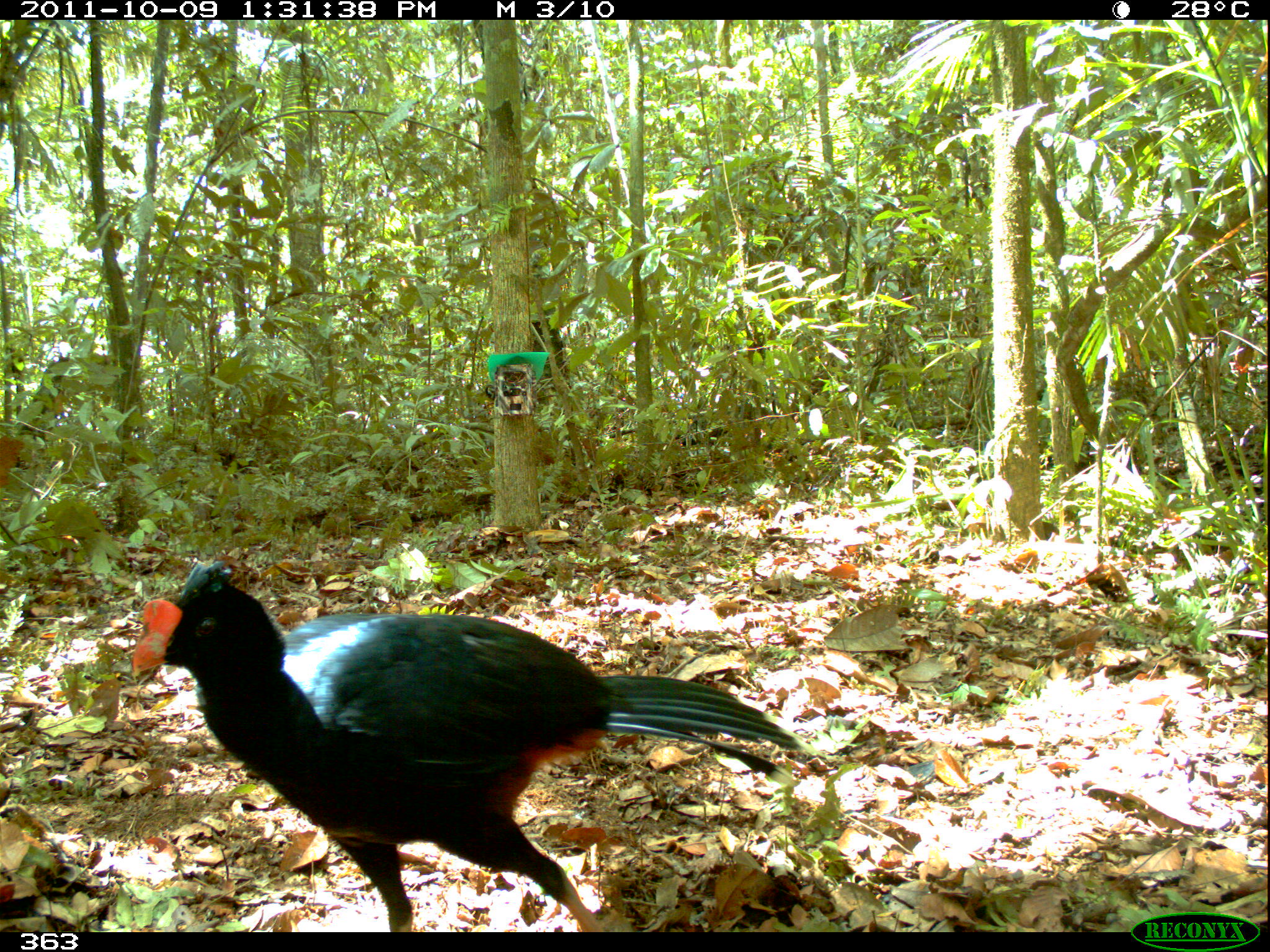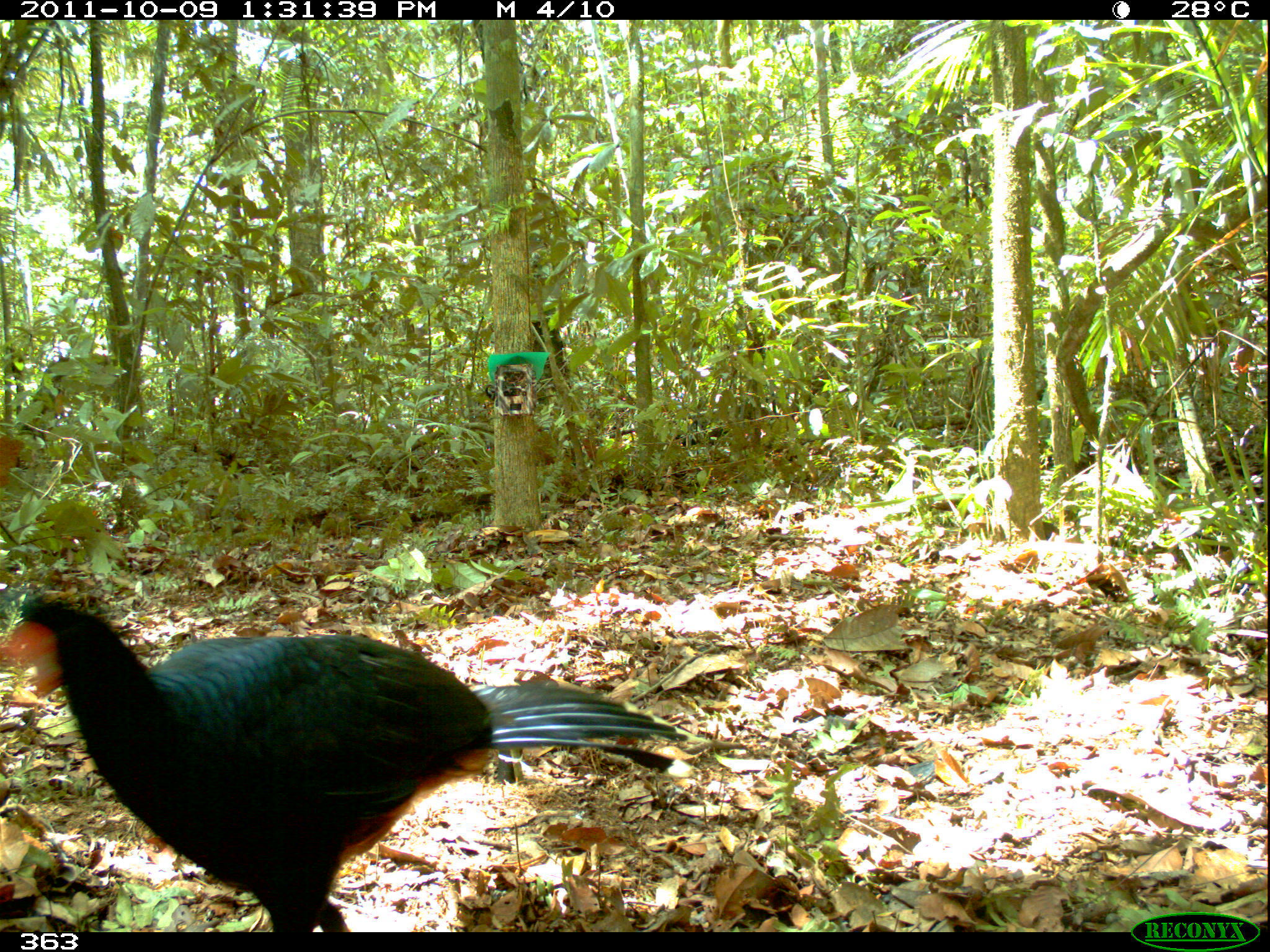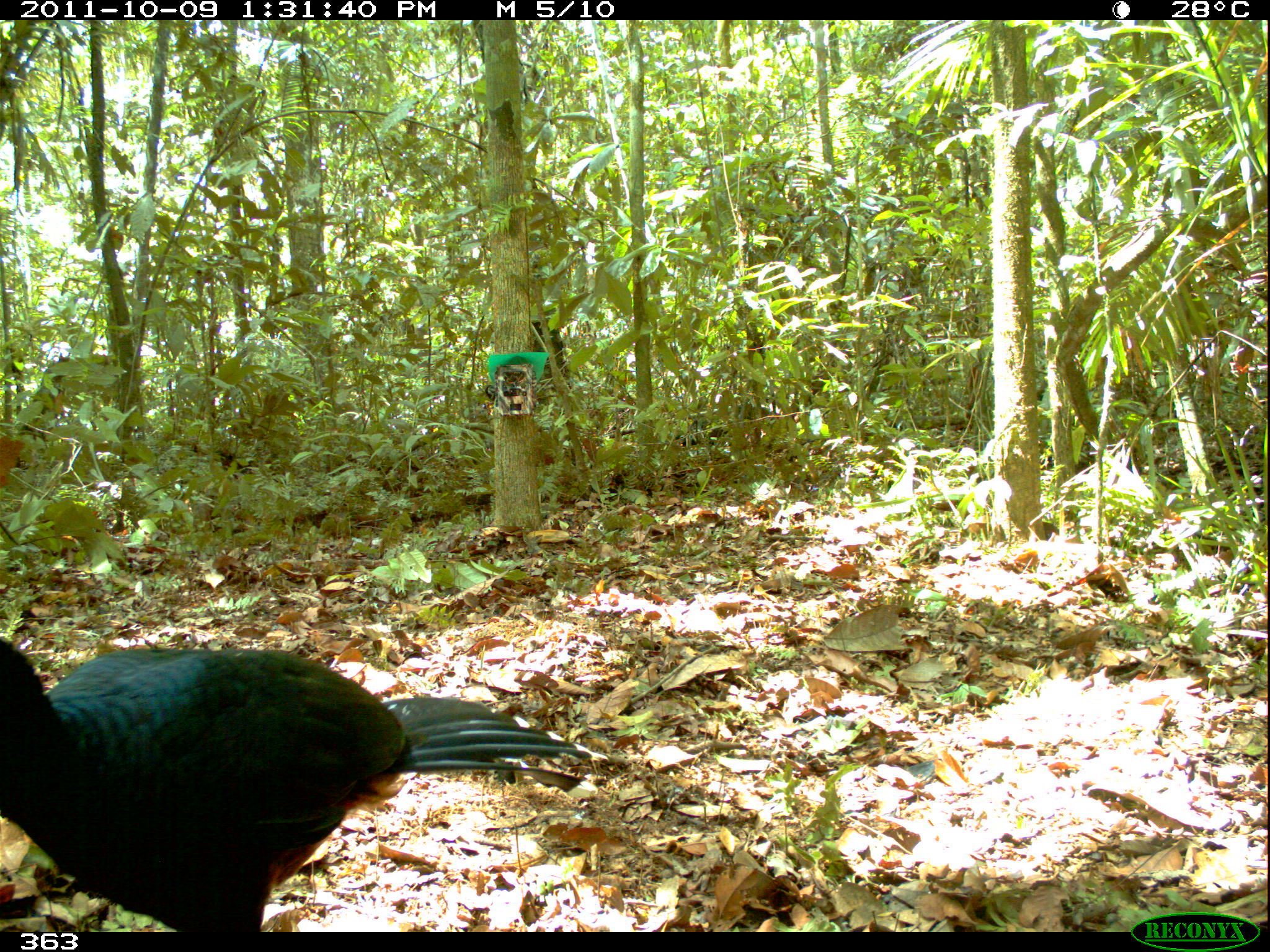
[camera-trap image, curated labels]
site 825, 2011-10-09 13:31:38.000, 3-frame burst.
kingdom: Animalia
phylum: Chordata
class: Aves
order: Galliformes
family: Cracidae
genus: Mitu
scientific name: Mitu tuberosum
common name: razor-billed curassow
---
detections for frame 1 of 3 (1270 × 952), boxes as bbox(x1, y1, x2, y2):
mitu tuberosum: bbox(130, 557, 806, 932)